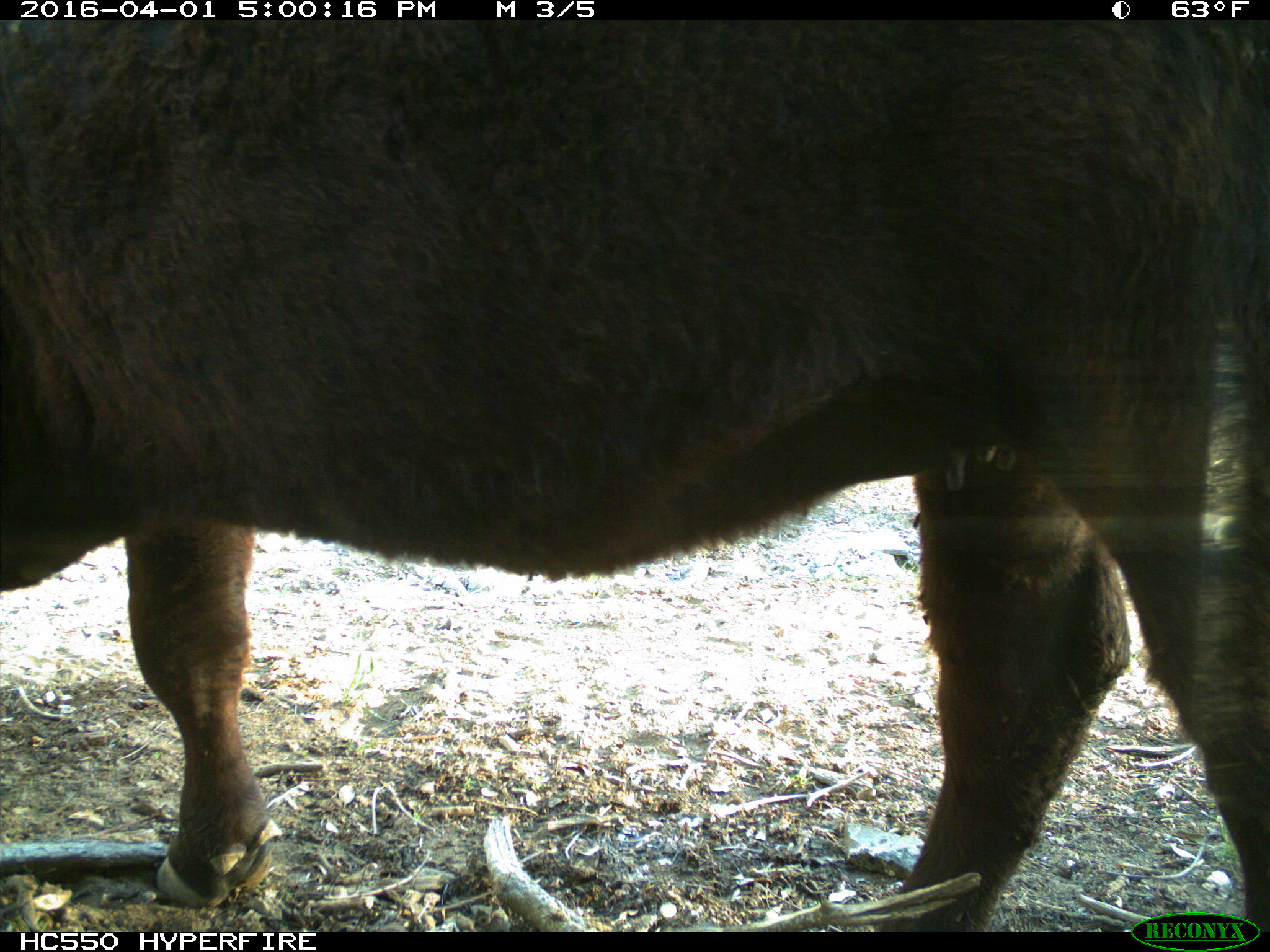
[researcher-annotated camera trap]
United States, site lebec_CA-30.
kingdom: Animalia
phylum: Chordata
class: Mammalia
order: Artiodactyla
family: Bovidae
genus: Bos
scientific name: Bos taurus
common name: domestic cow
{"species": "Bos taurus (domestic cow)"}